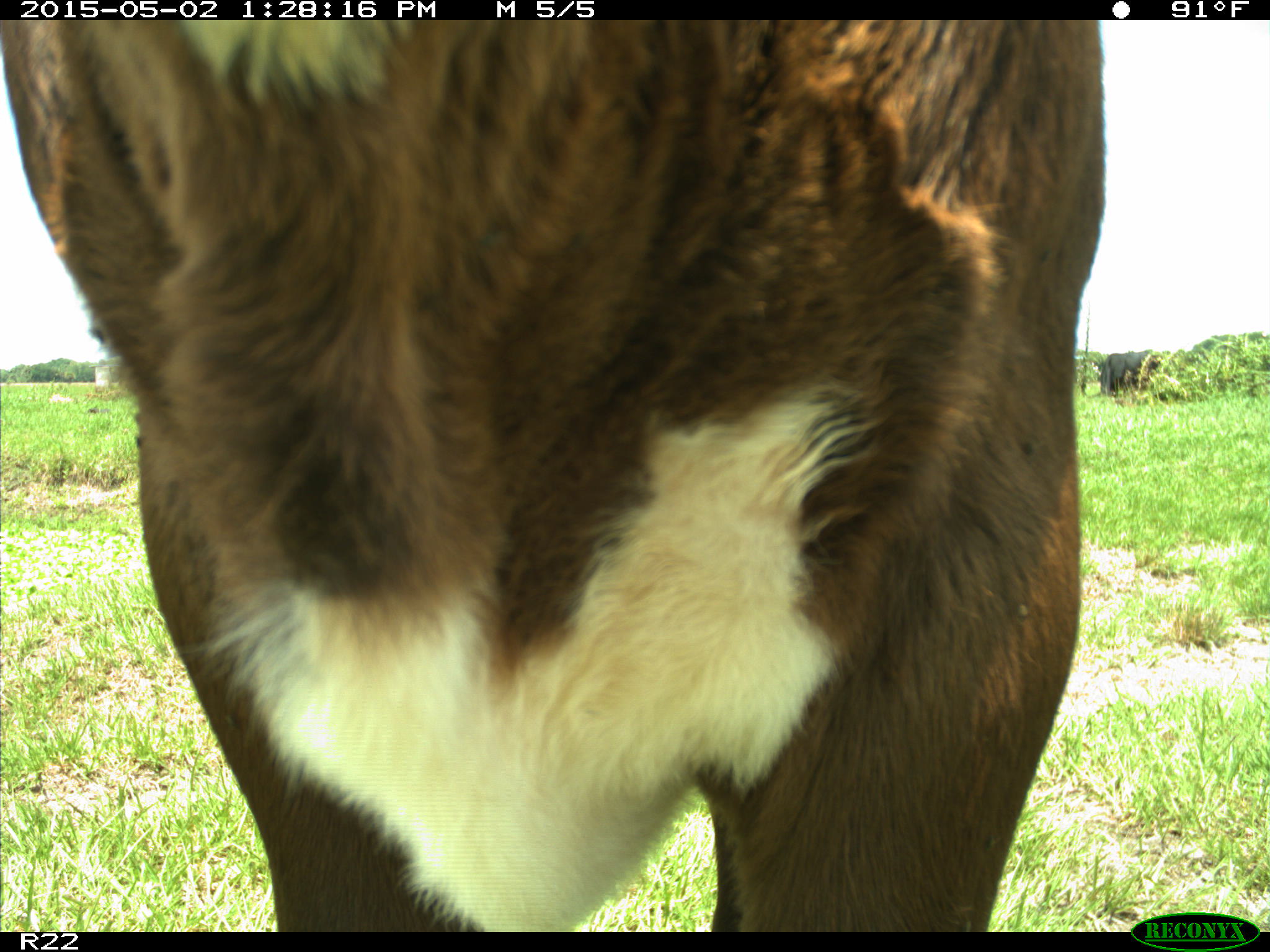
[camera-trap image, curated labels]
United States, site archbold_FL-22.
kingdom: Animalia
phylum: Chordata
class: Mammalia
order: Artiodactyla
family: Bovidae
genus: Bos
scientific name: Bos taurus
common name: domestic cow